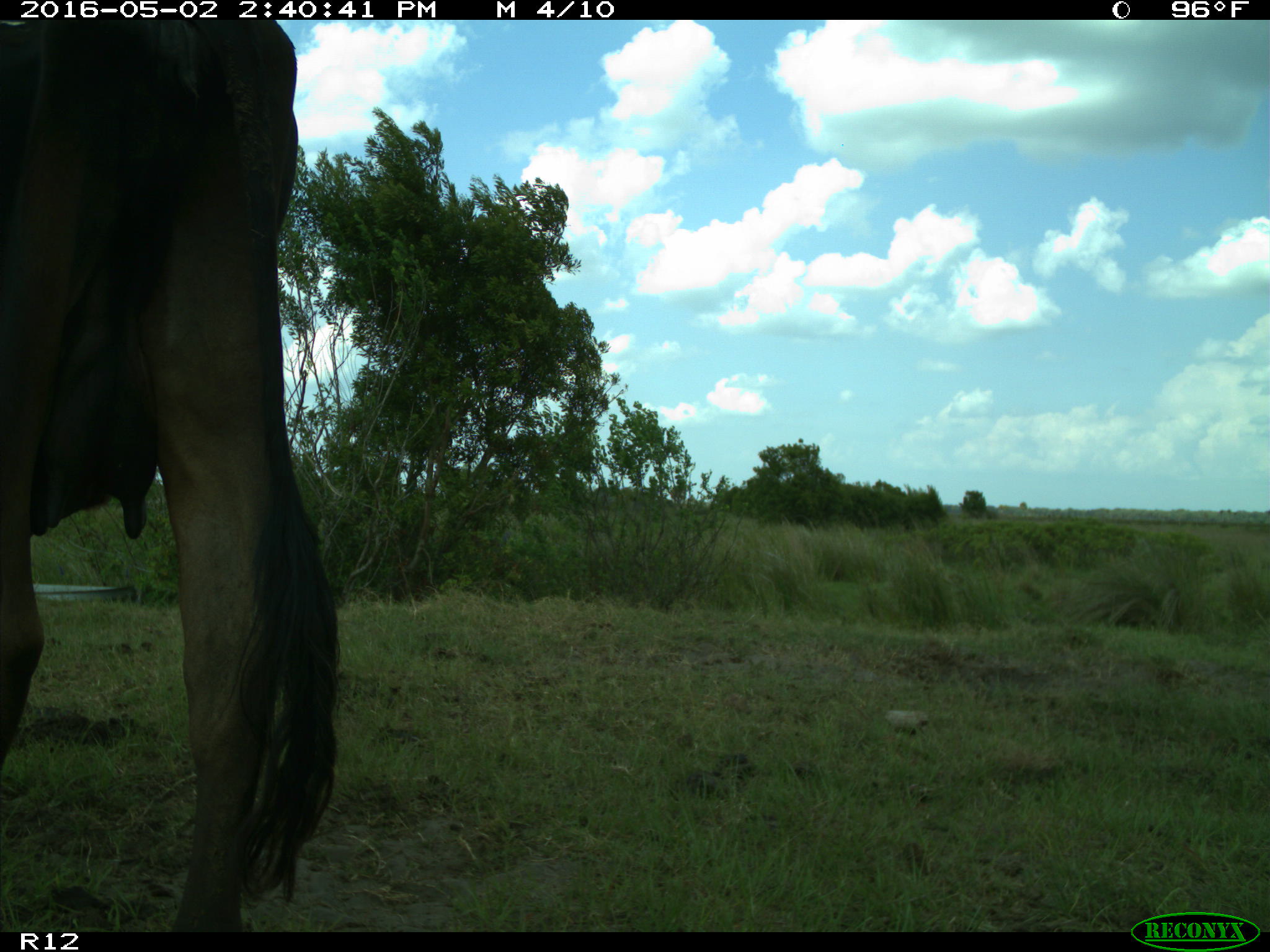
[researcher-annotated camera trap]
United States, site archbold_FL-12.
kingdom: Animalia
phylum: Chordata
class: Mammalia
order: Artiodactyla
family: Bovidae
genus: Bos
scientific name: Bos taurus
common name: domestic cow